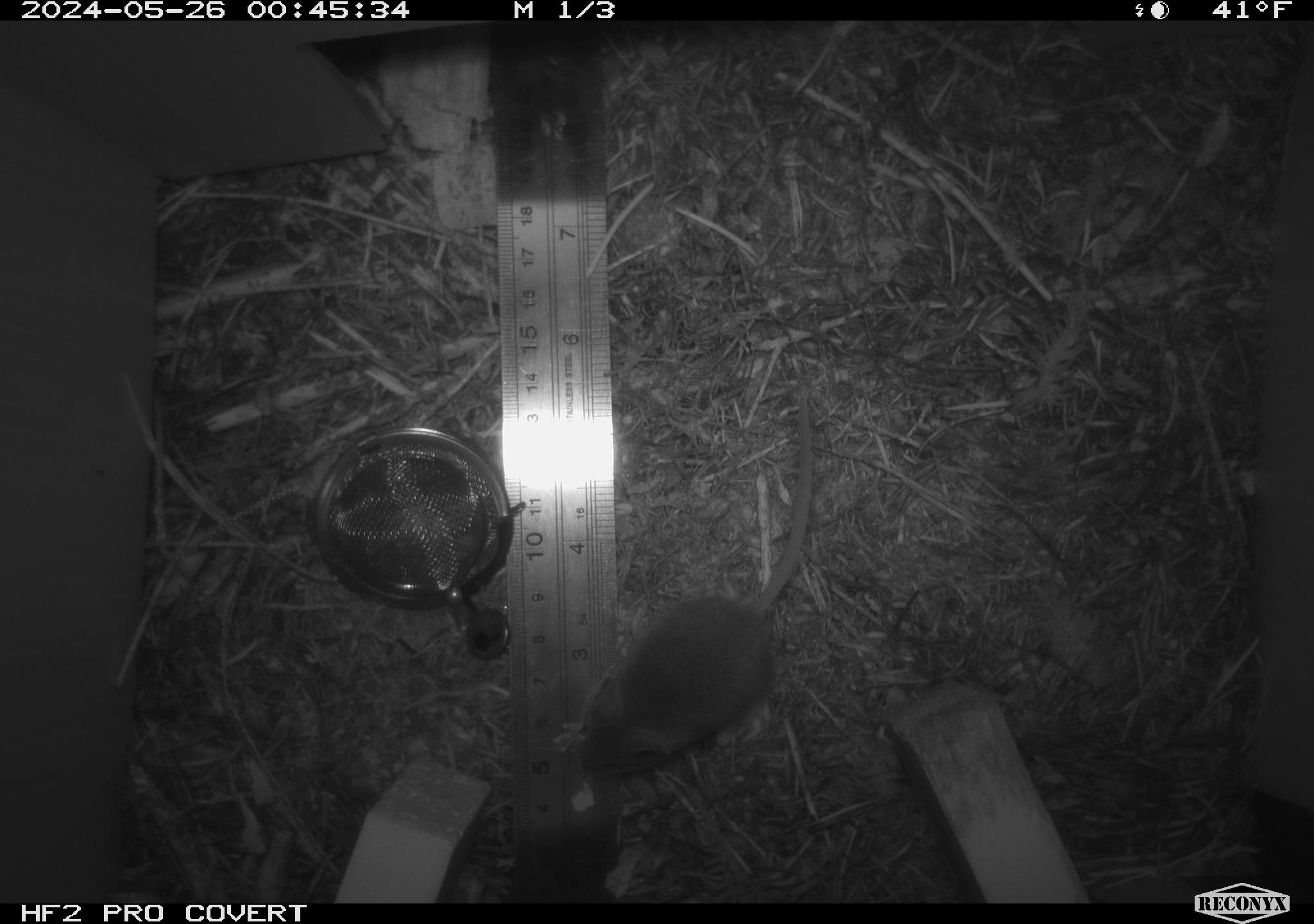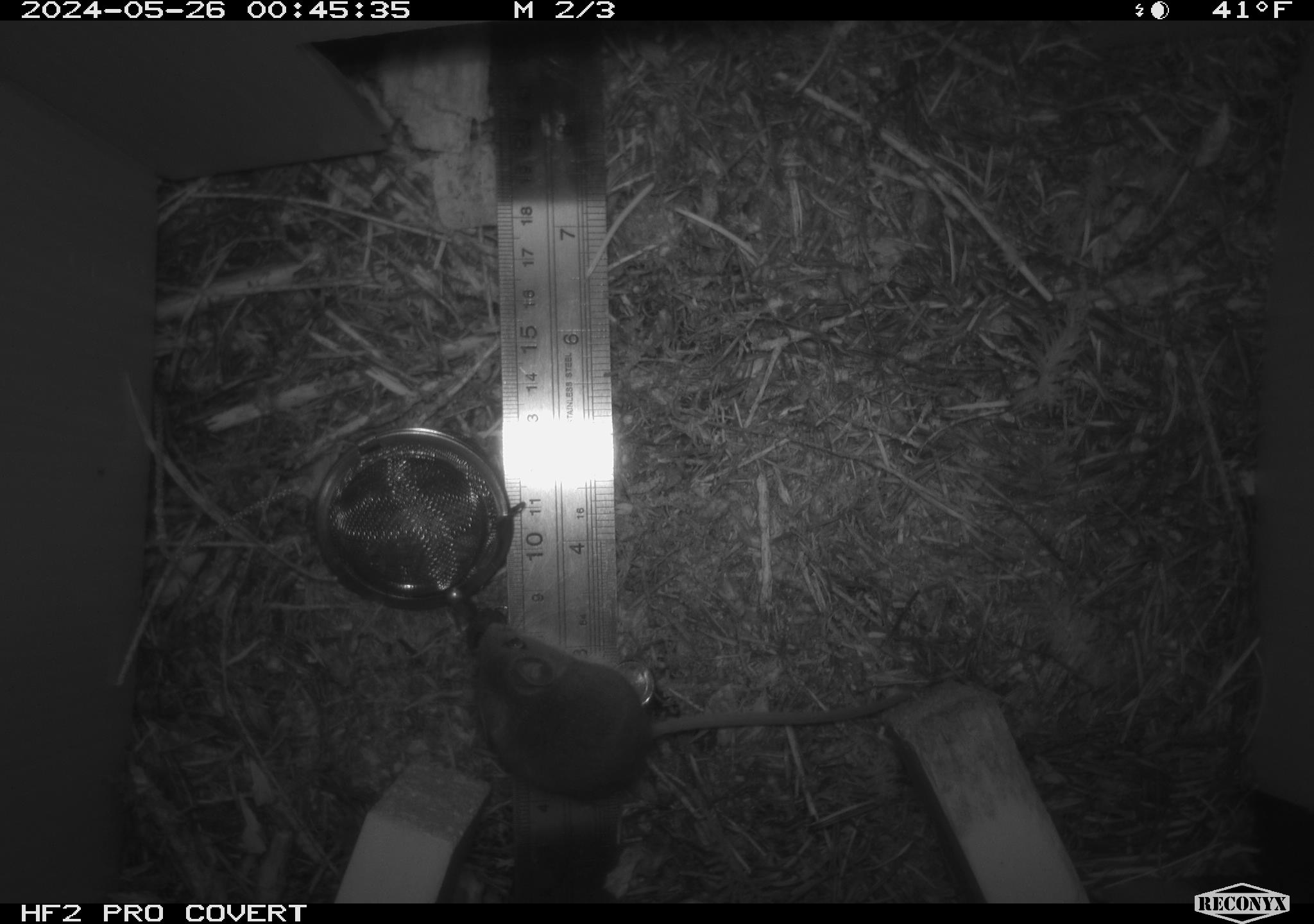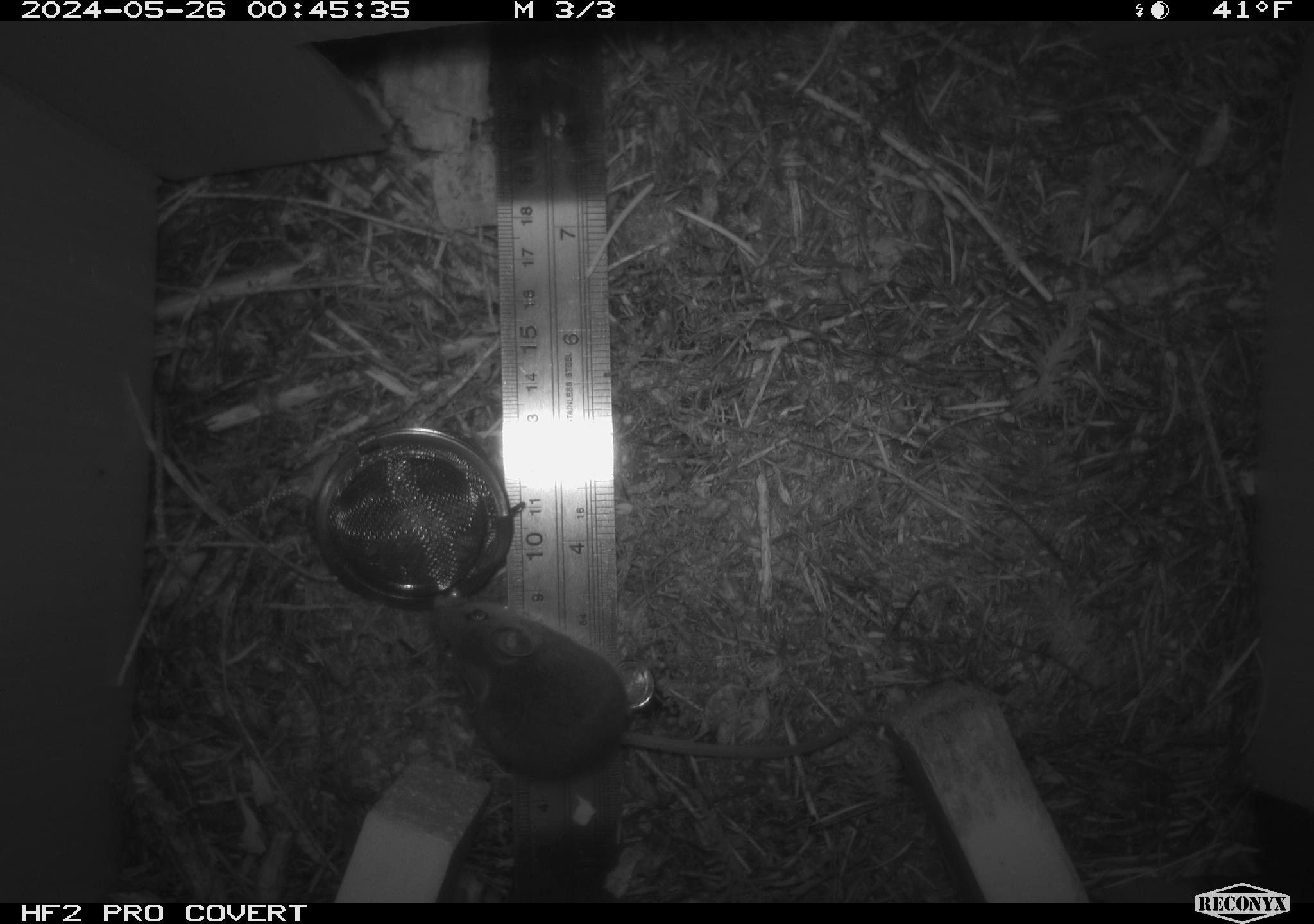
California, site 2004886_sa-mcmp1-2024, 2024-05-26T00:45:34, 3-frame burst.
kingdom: Animalia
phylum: Chordata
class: Mammalia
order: Rodentia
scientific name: Rodentia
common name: mouse species